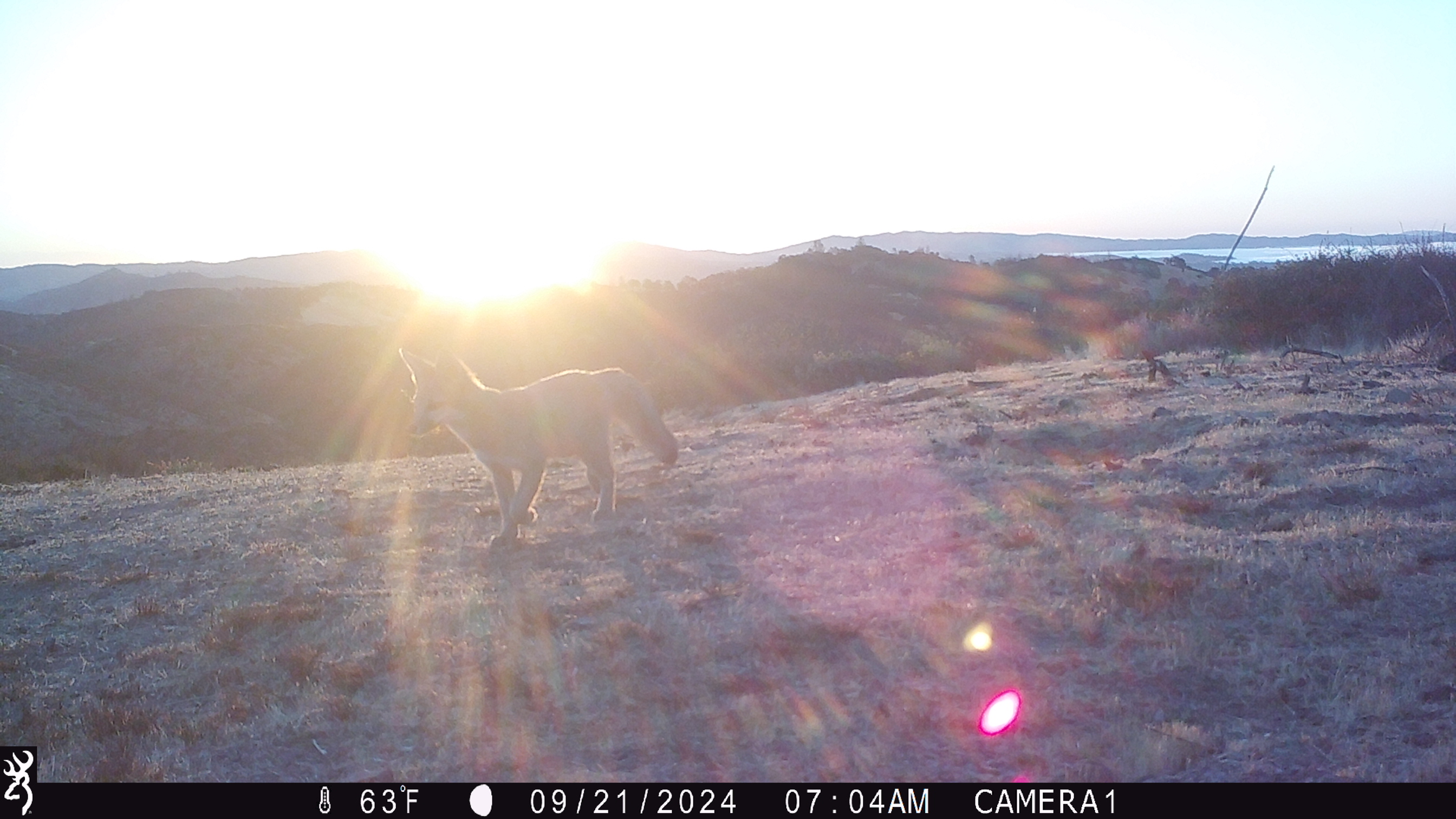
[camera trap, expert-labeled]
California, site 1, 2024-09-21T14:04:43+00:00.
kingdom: Animalia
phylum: Chordata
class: Mammalia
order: Carnivora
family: Canidae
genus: Urocyon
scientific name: Urocyon cinereoargenteus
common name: gray fox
Gray fox (Urocyon cinereoargenteus).